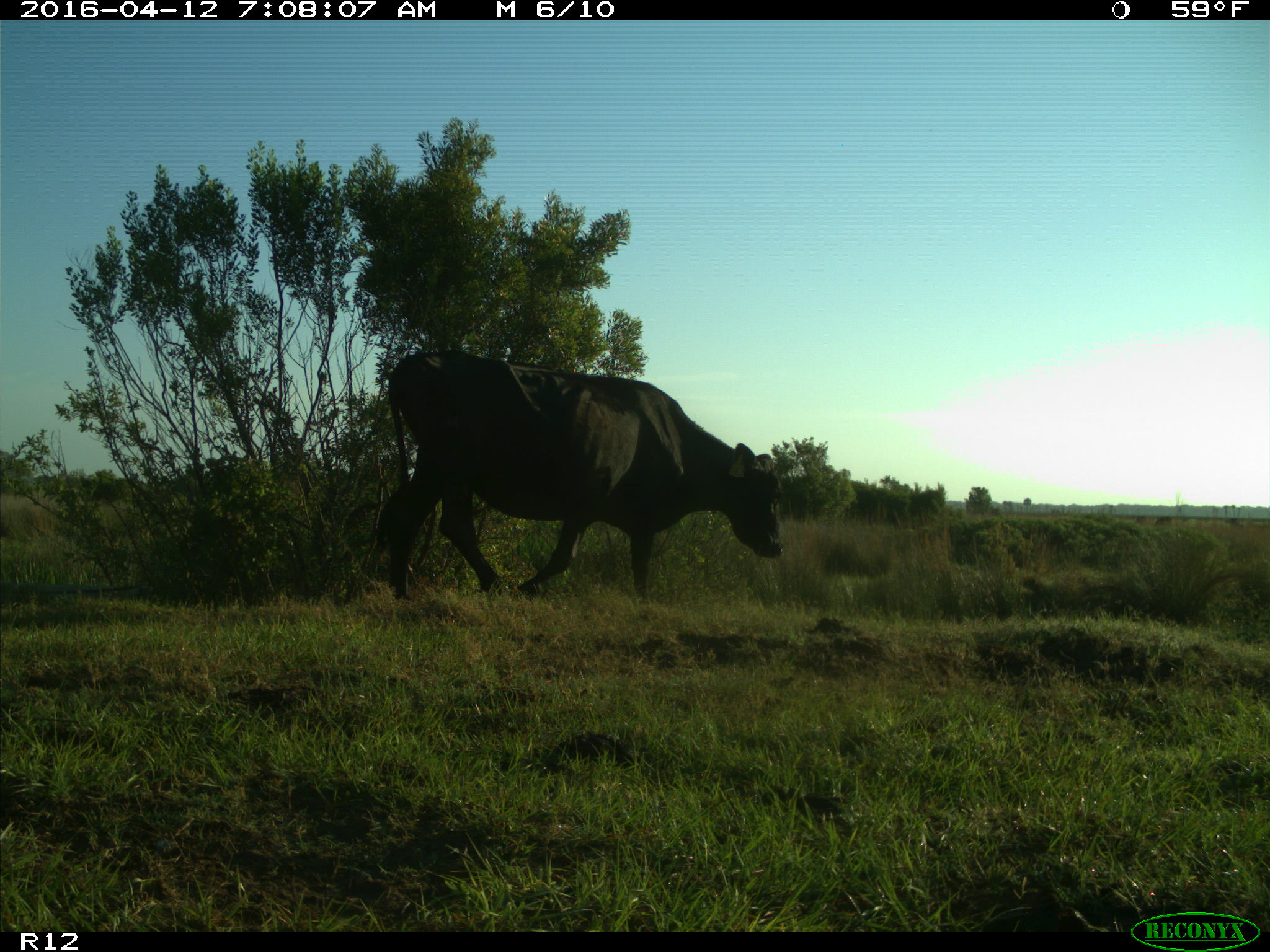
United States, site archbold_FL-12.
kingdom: Animalia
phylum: Chordata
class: Mammalia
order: Artiodactyla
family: Bovidae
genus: Bos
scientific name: Bos taurus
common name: domestic cow